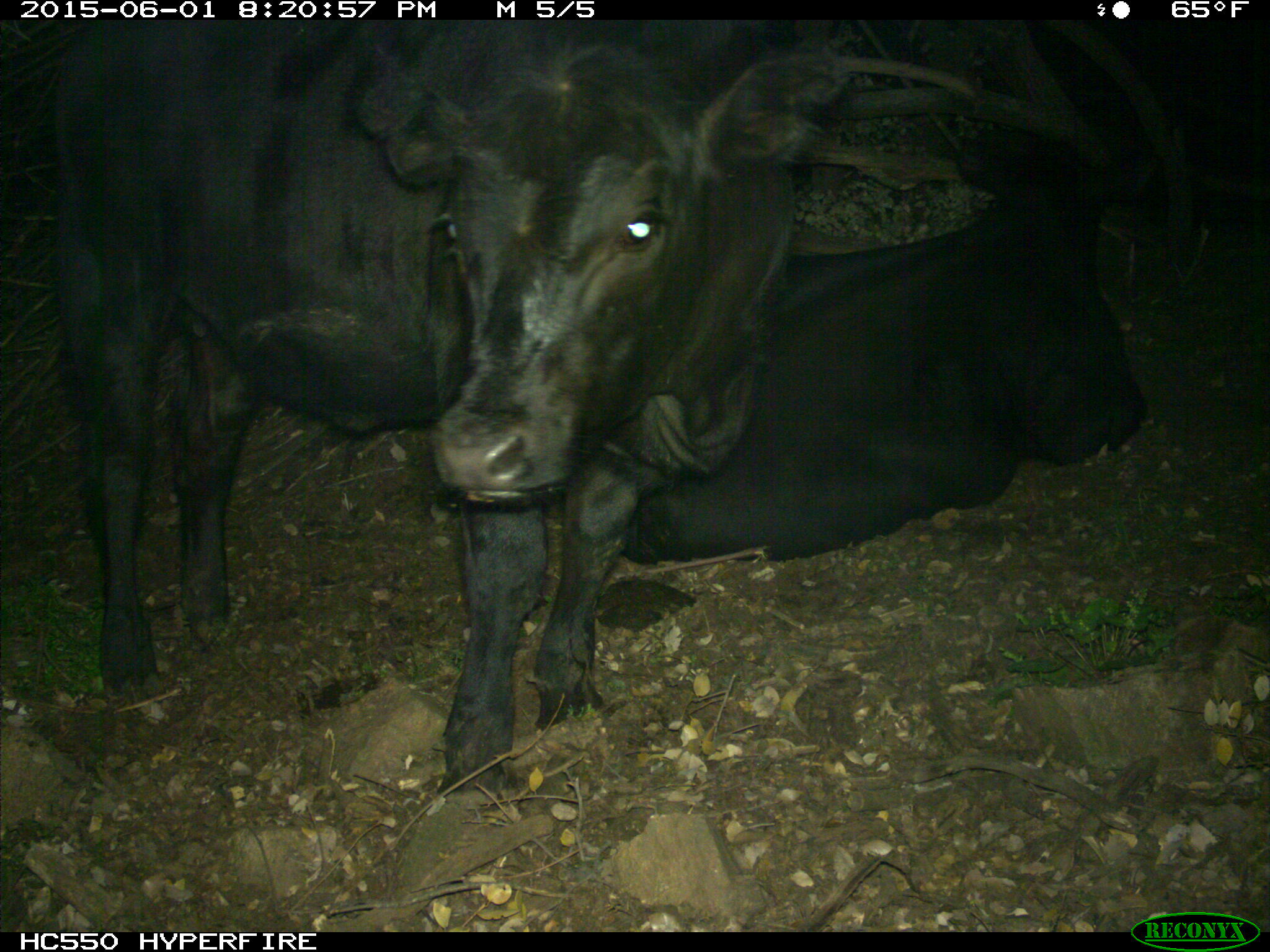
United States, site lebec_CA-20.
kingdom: Animalia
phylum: Chordata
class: Mammalia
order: Artiodactyla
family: Bovidae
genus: Bos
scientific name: Bos taurus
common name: domestic cow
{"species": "Bos taurus (domestic cow)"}